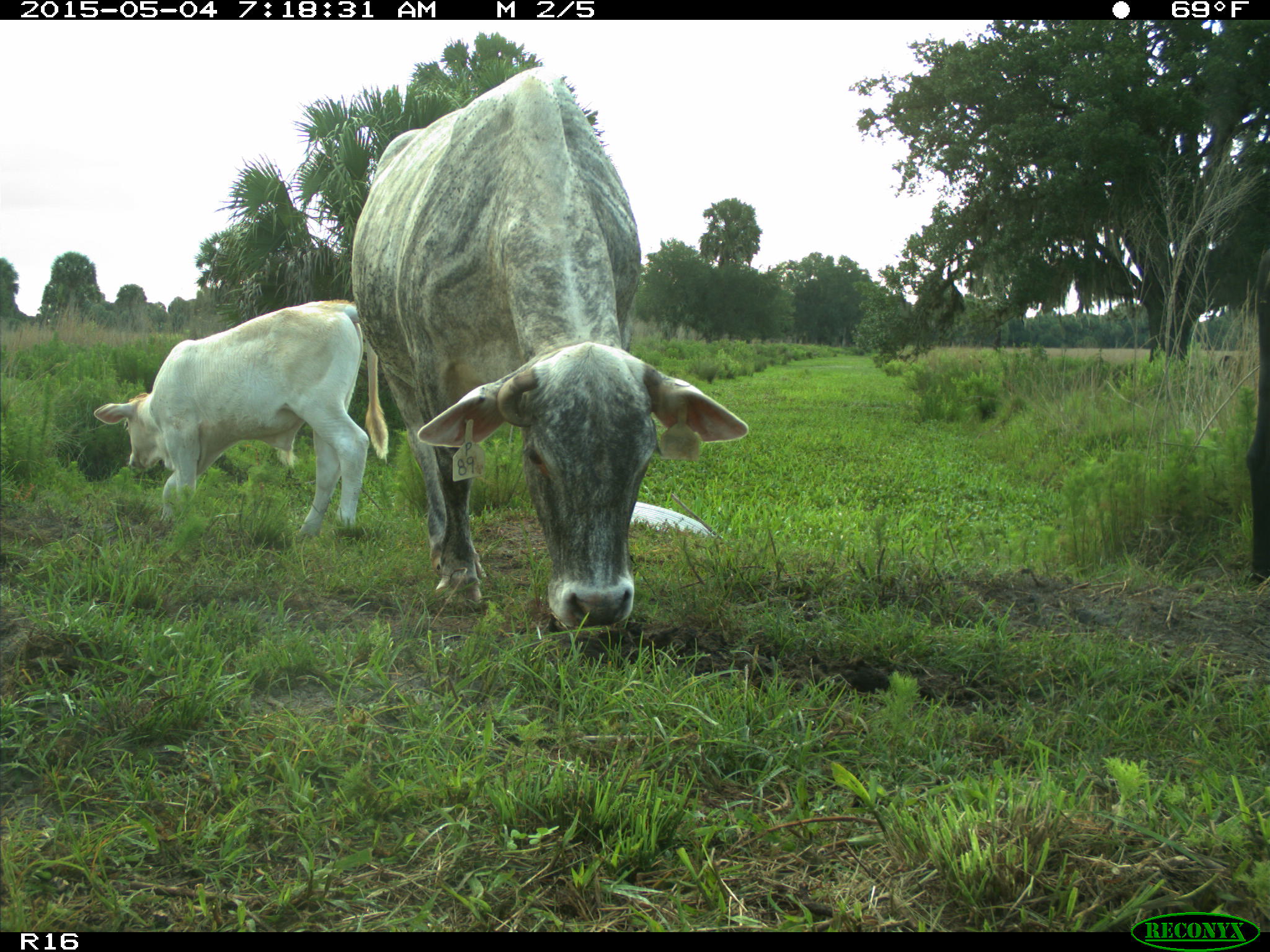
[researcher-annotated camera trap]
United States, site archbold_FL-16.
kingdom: Animalia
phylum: Chordata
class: Mammalia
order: Artiodactyla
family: Bovidae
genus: Bos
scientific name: Bos taurus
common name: domestic cow